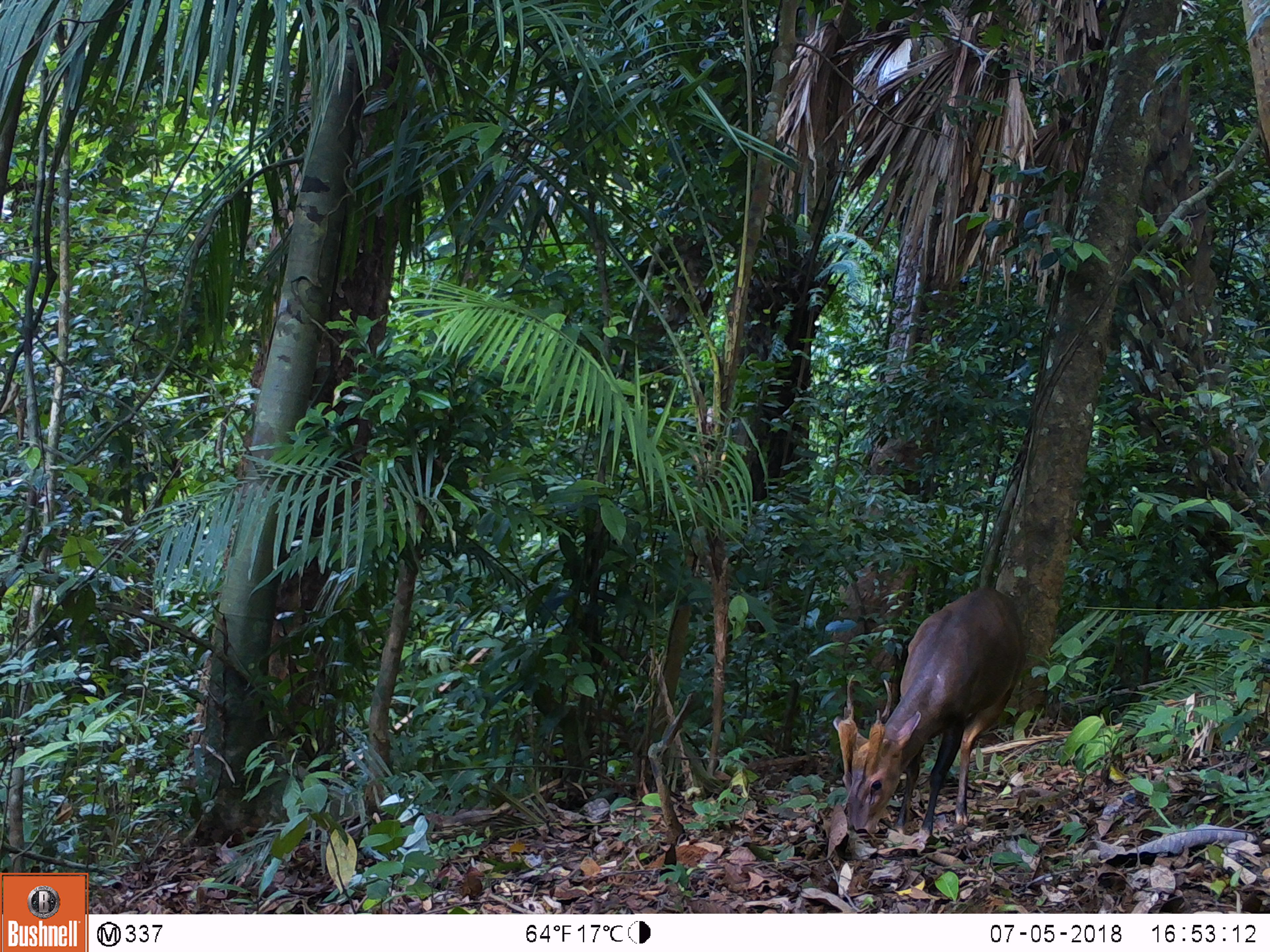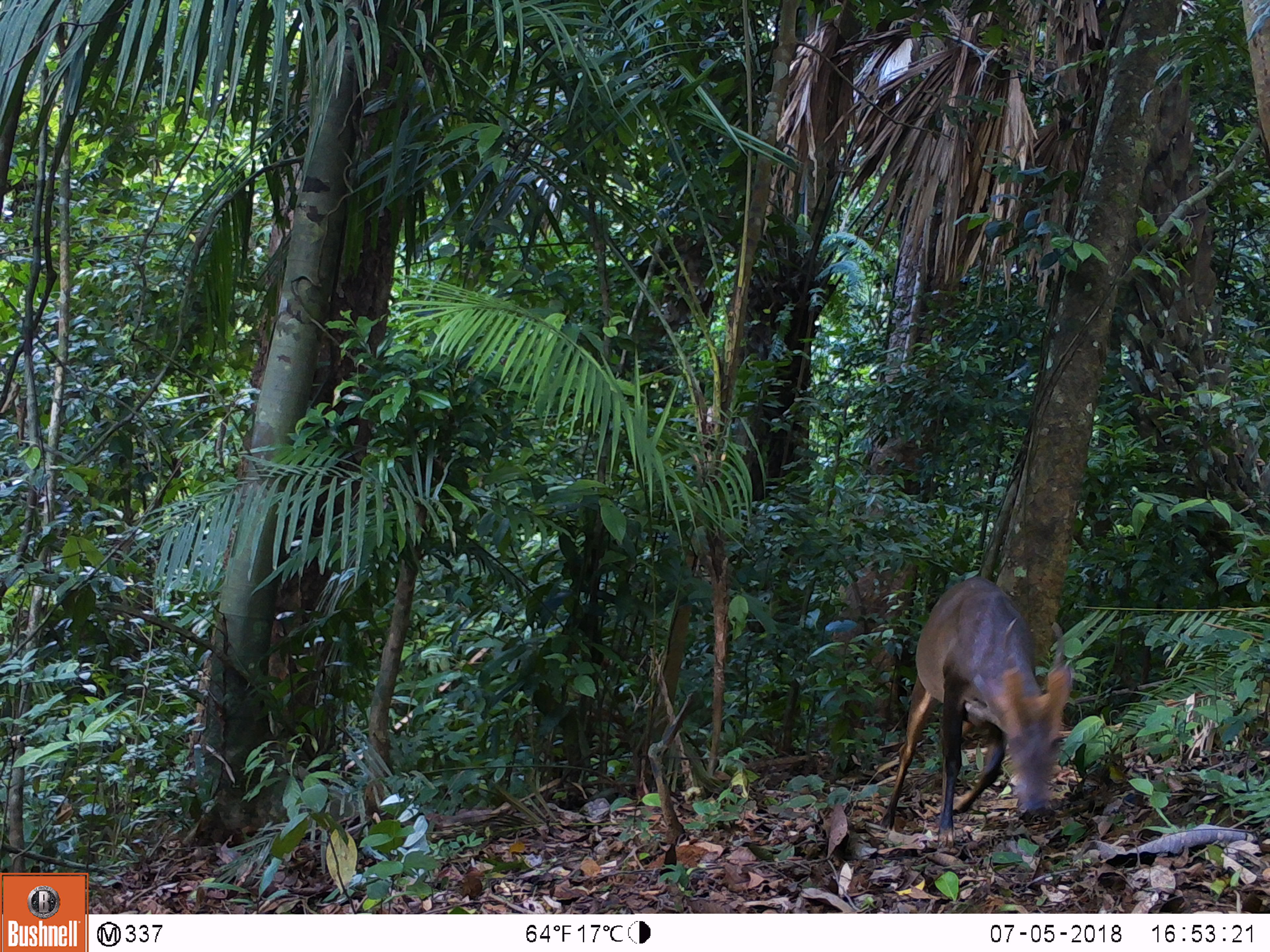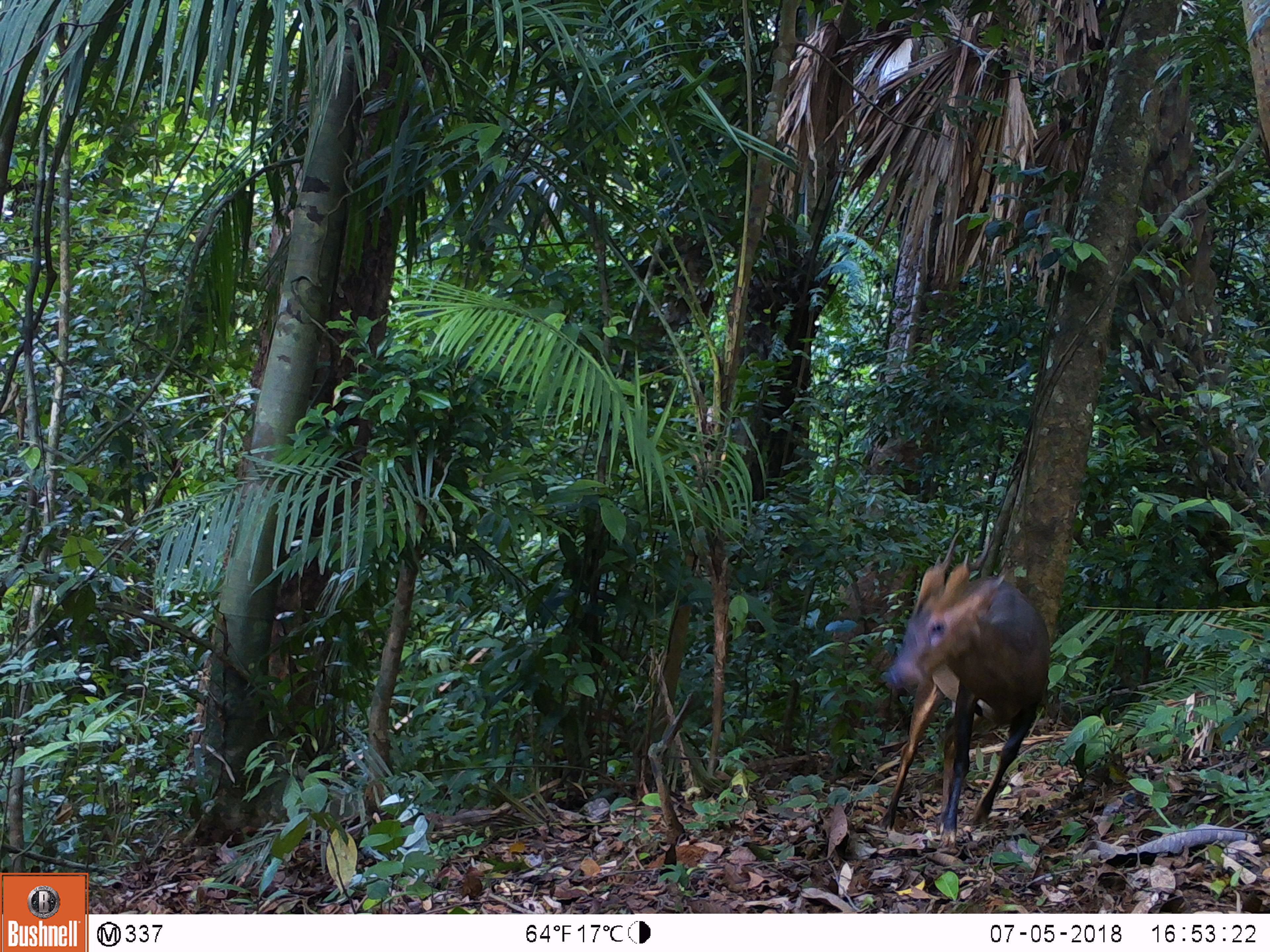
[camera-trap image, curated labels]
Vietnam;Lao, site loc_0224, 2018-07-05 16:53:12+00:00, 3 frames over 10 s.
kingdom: Animalia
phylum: Chordata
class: Mammalia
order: Artiodactyla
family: Cervidae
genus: Muntiacus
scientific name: Muntiacus vuquangensis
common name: large-antlered muntjac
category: large antlered muntjac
Large antlered muntjac (large-antlered muntjac) (Muntiacus vuquangensis). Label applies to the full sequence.